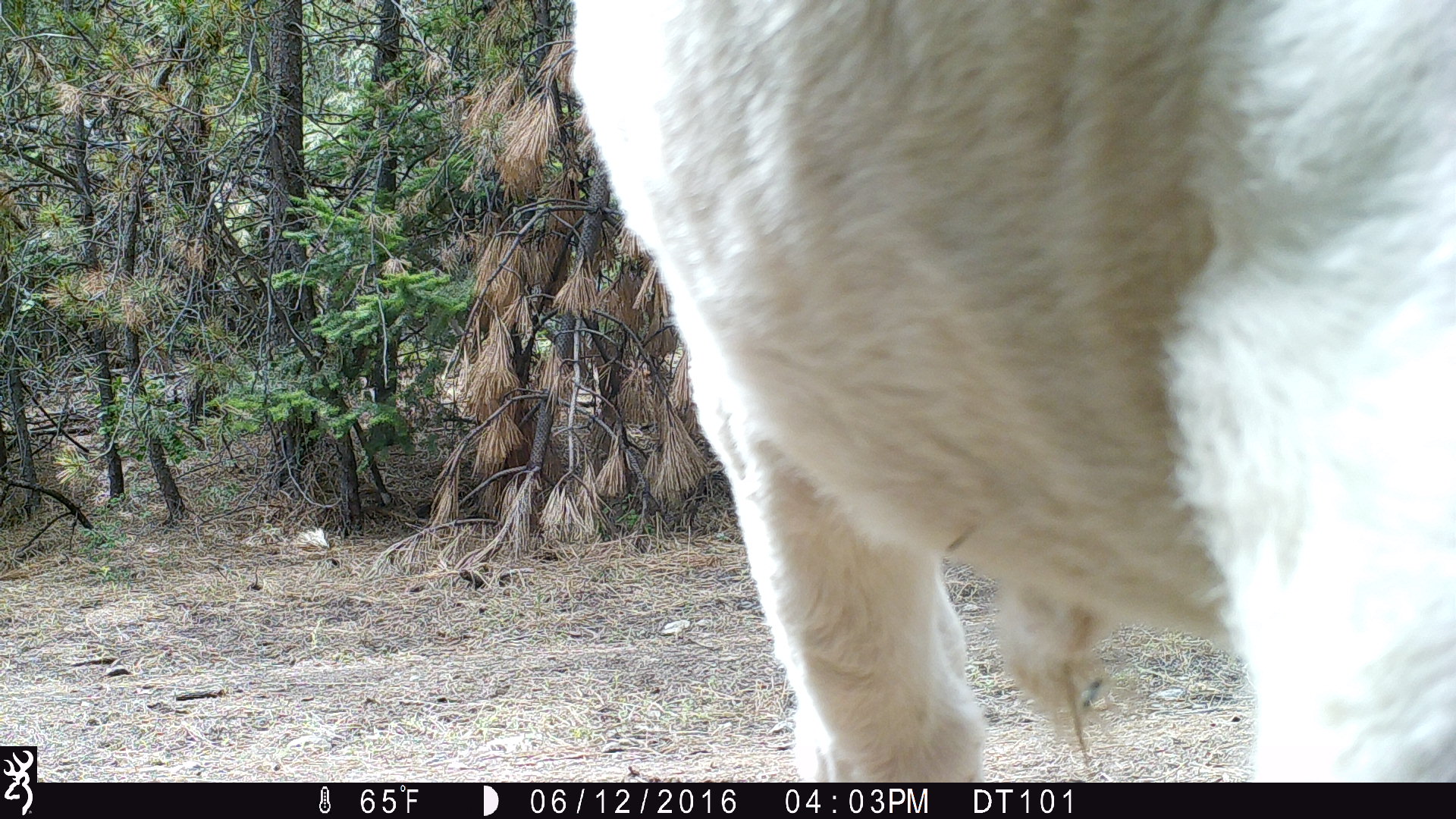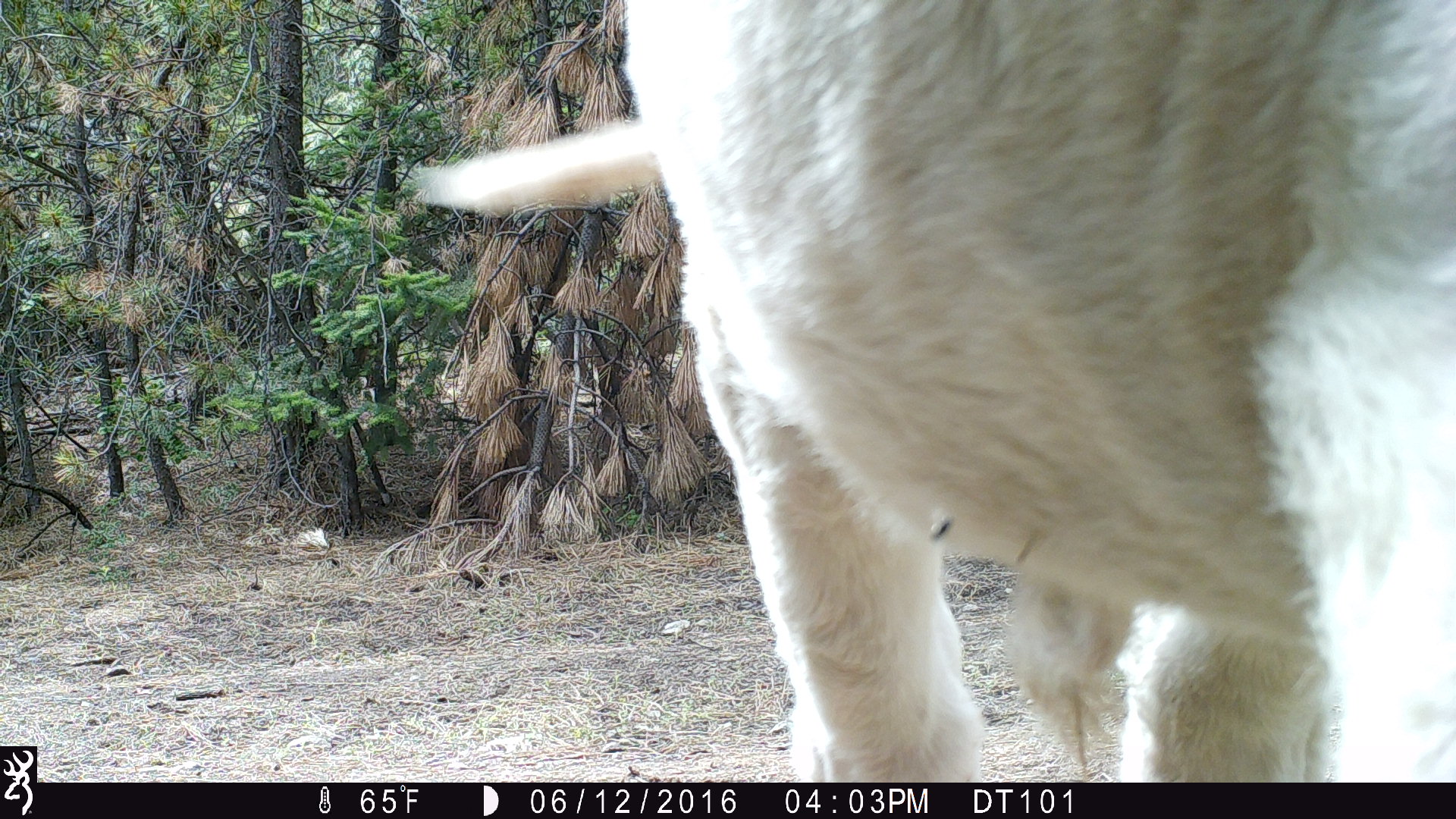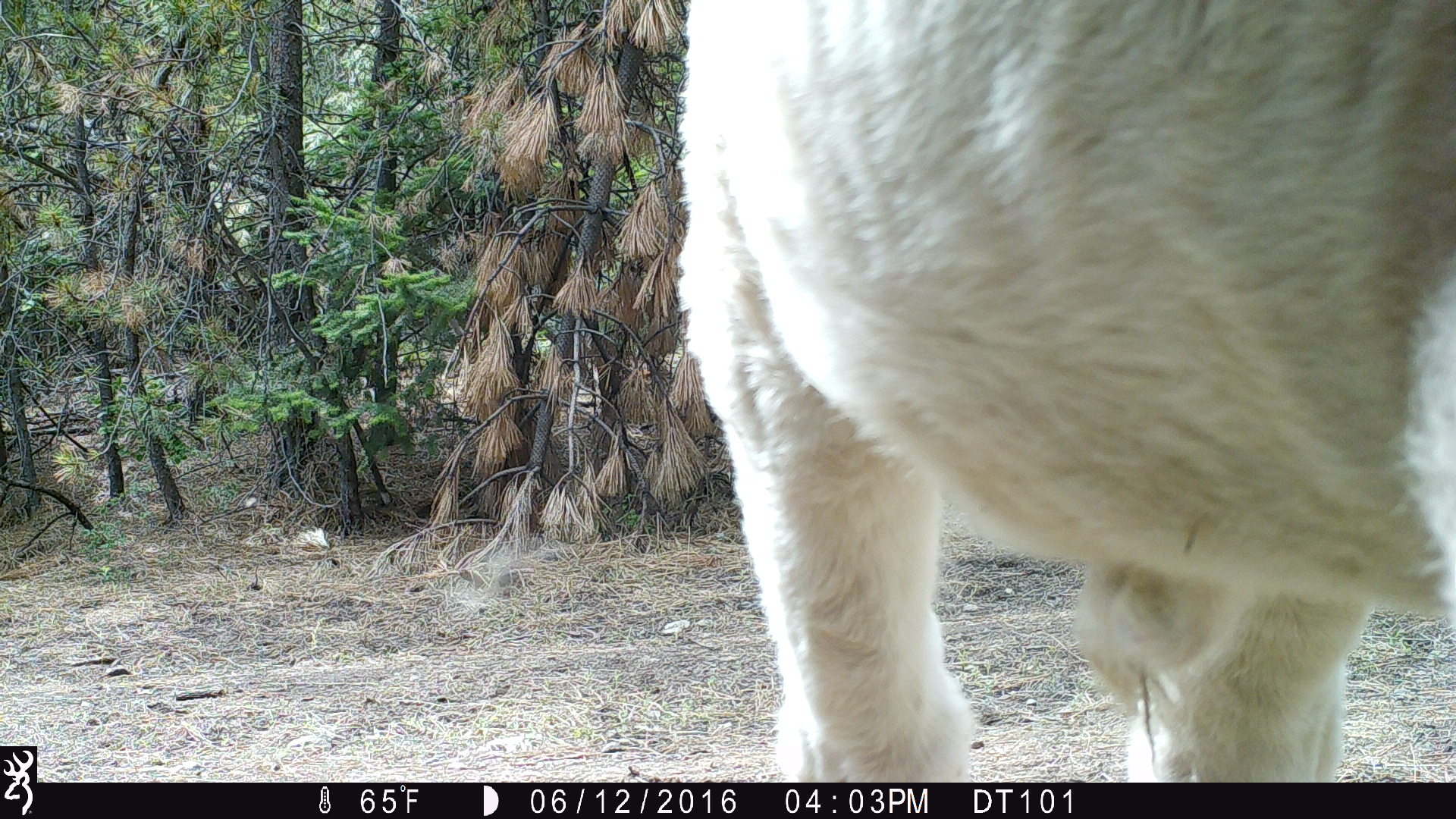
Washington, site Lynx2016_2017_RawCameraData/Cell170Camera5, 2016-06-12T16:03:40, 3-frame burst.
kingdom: Animalia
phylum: Chordata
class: Mammalia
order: Artiodactyla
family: Bovidae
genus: Bos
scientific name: Bos taurus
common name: domestic cattle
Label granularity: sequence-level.